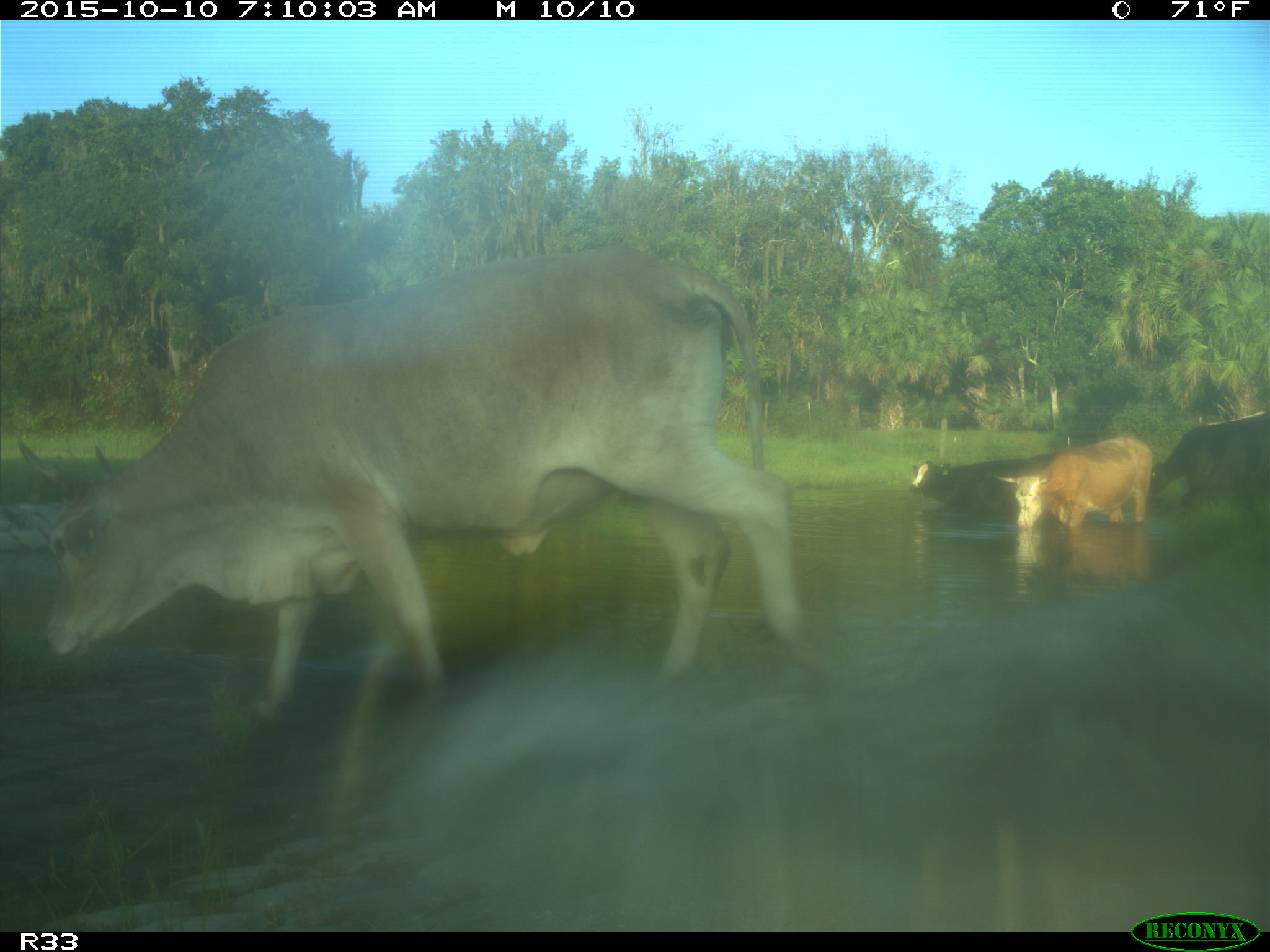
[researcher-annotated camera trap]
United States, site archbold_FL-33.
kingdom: Animalia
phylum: Chordata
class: Mammalia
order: Artiodactyla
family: Bovidae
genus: Bos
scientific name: Bos taurus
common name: domestic cow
Bos taurus (domestic cow).